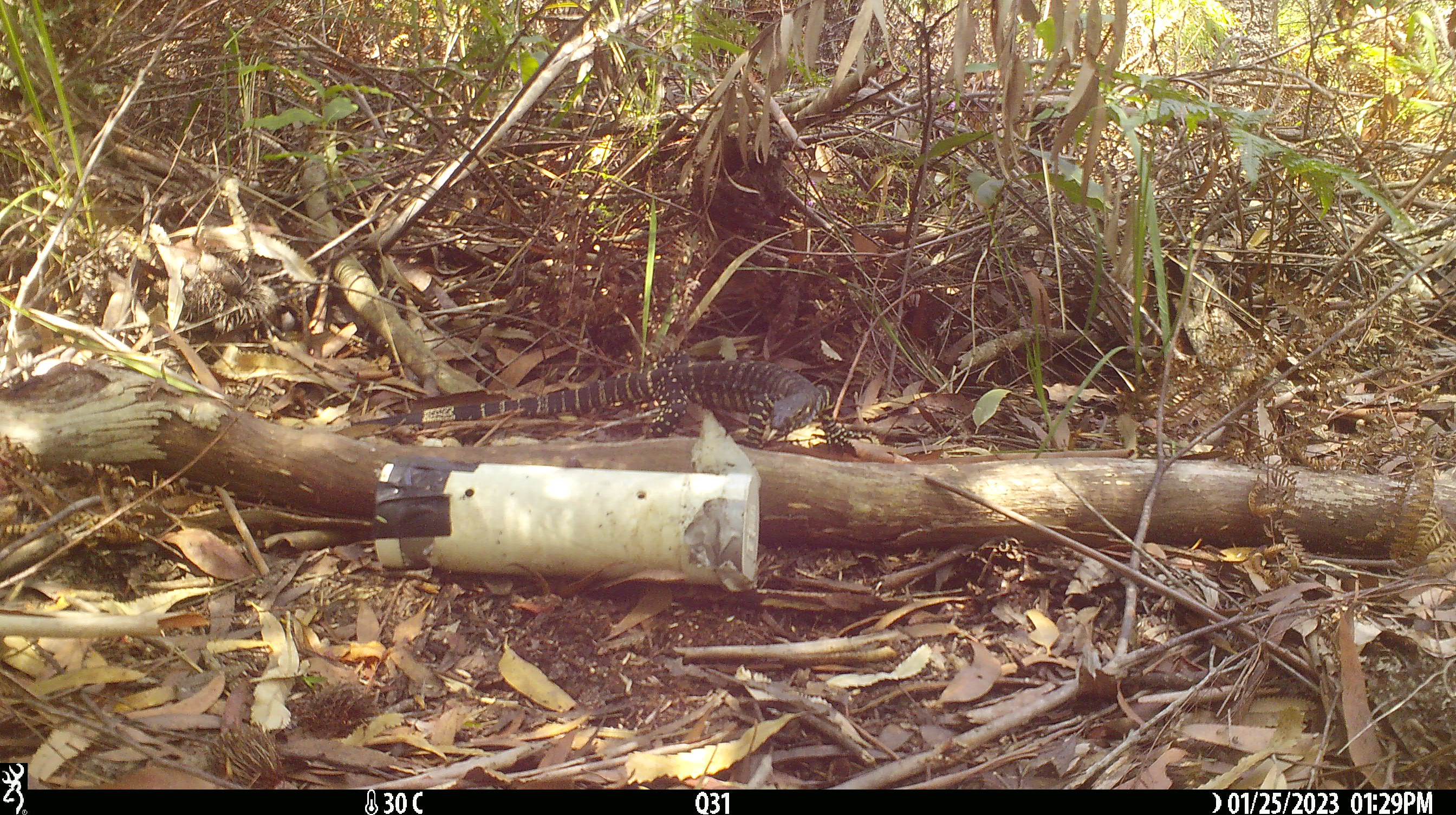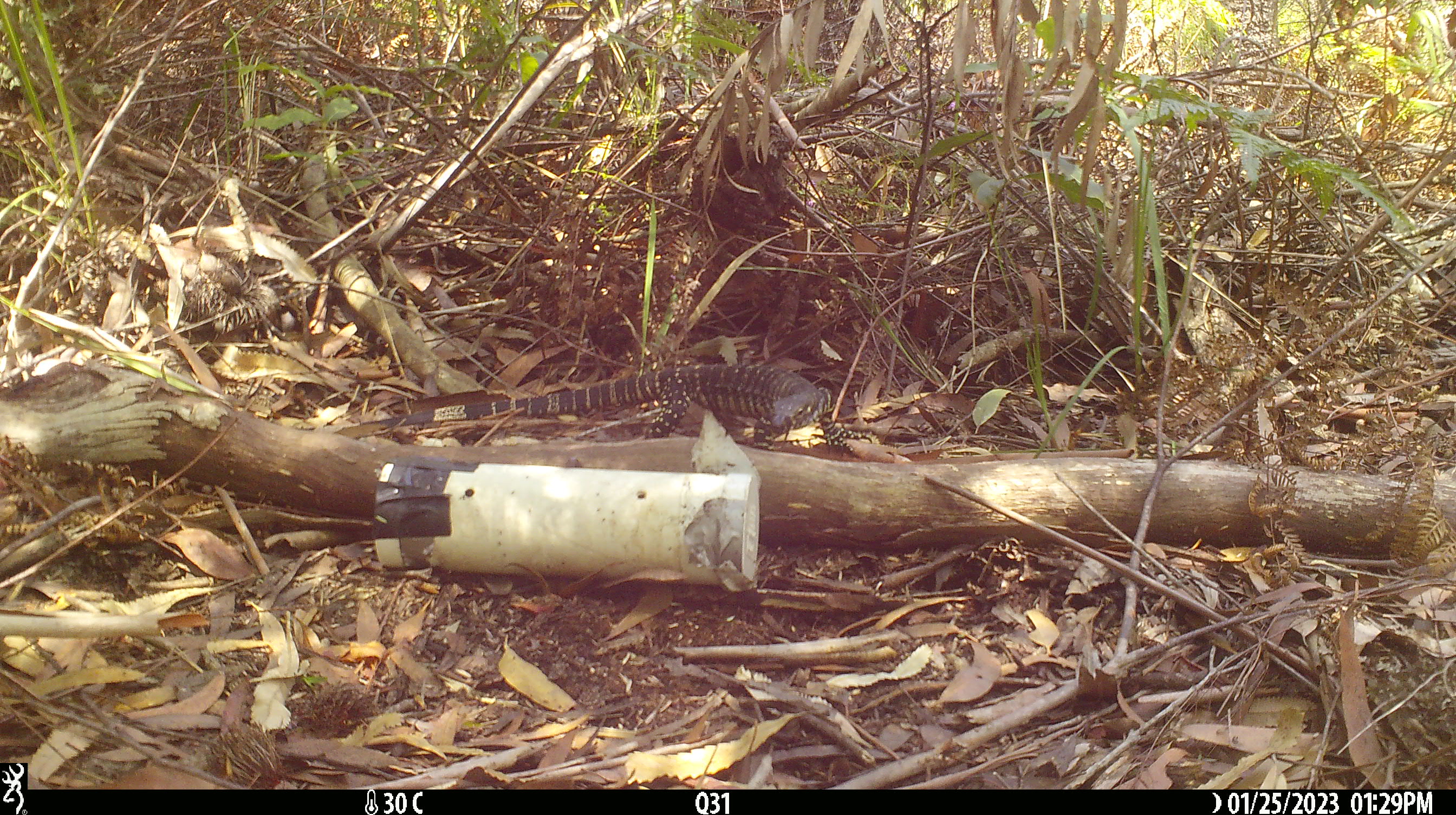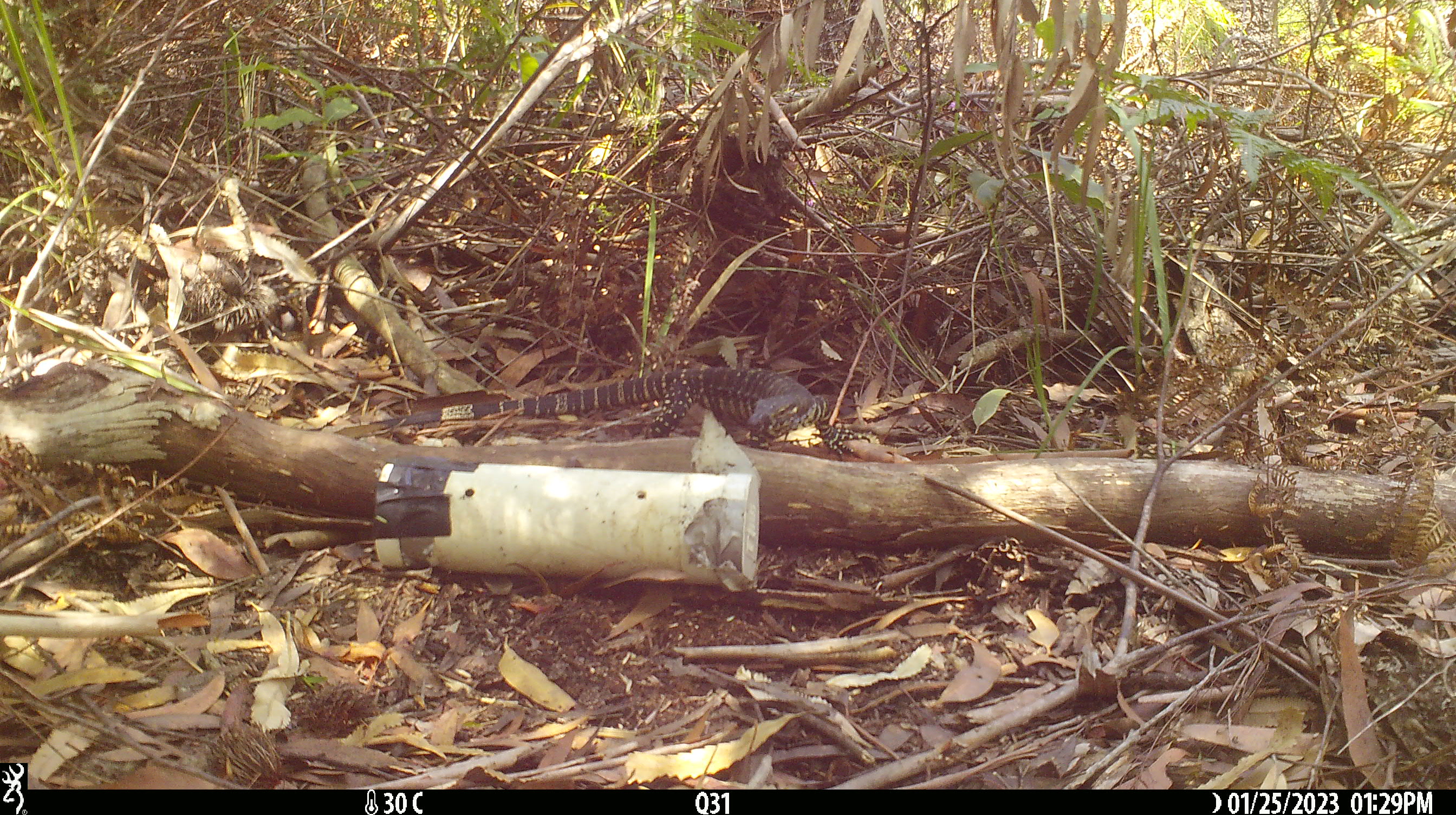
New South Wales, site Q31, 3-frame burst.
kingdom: Animalia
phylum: Chordata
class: Reptilia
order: Squamata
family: Varanidae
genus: Varanus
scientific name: Varanus varius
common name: lace monitor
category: goanna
Goanna (lace monitor) (Varanus varius).